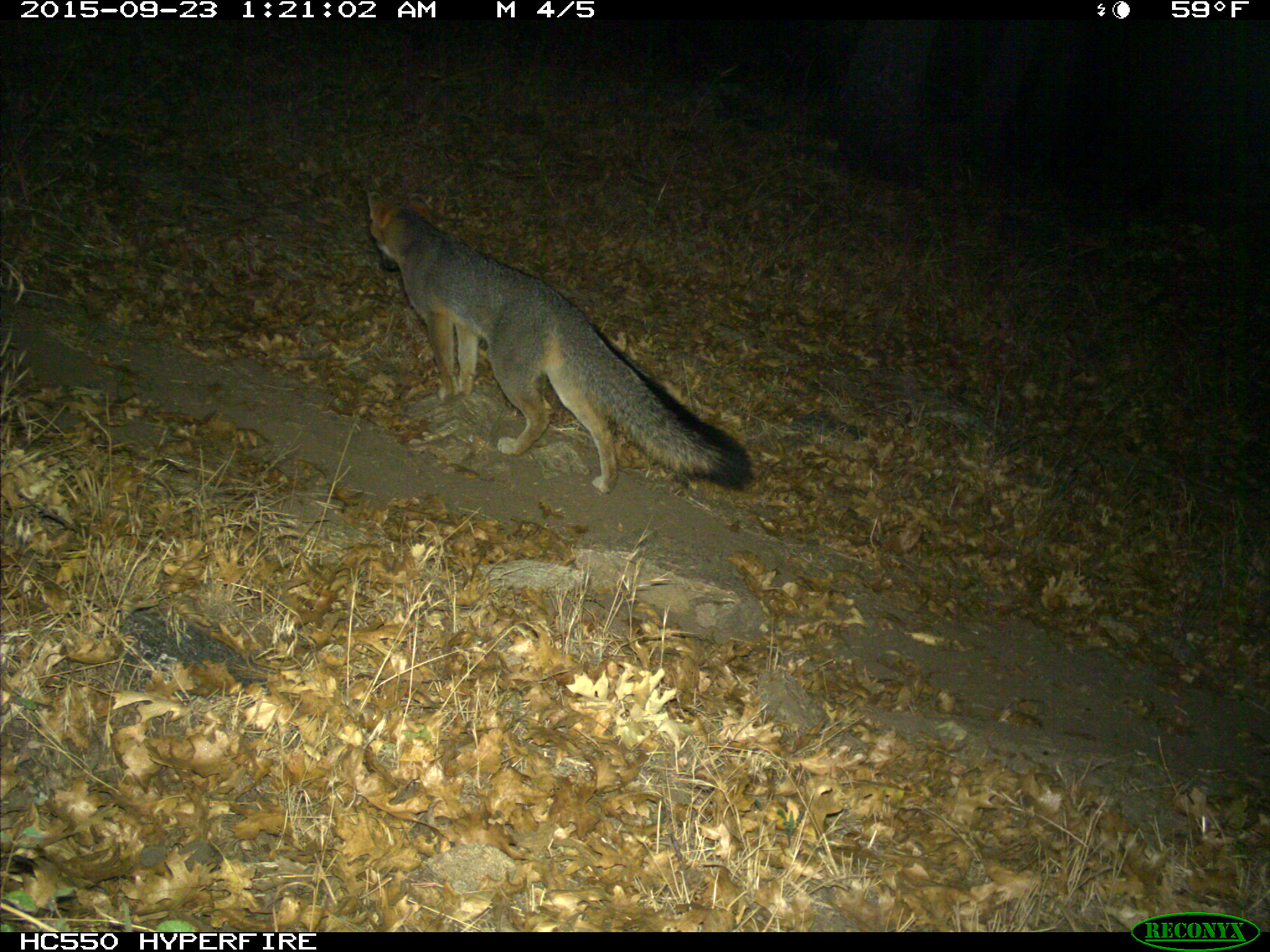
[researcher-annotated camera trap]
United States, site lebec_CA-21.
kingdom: Animalia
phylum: Chordata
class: Mammalia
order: Carnivora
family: Canidae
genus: Urocyon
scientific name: Urocyon cinereoargenteus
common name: gray fox